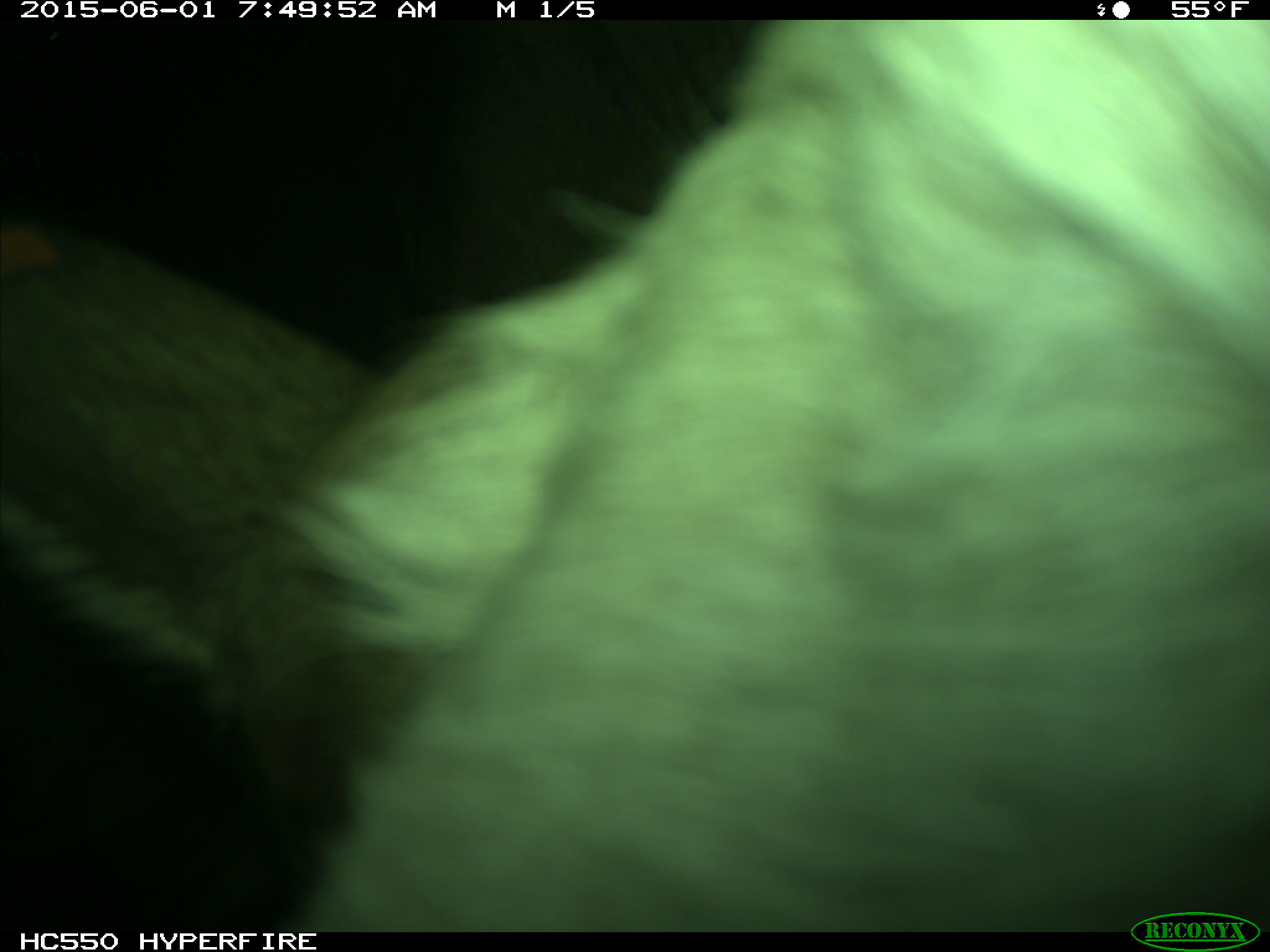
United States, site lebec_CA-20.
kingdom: Animalia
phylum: Chordata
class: Mammalia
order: Artiodactyla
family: Bovidae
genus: Bos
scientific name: Bos taurus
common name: domestic cow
Bos taurus (domestic cow).